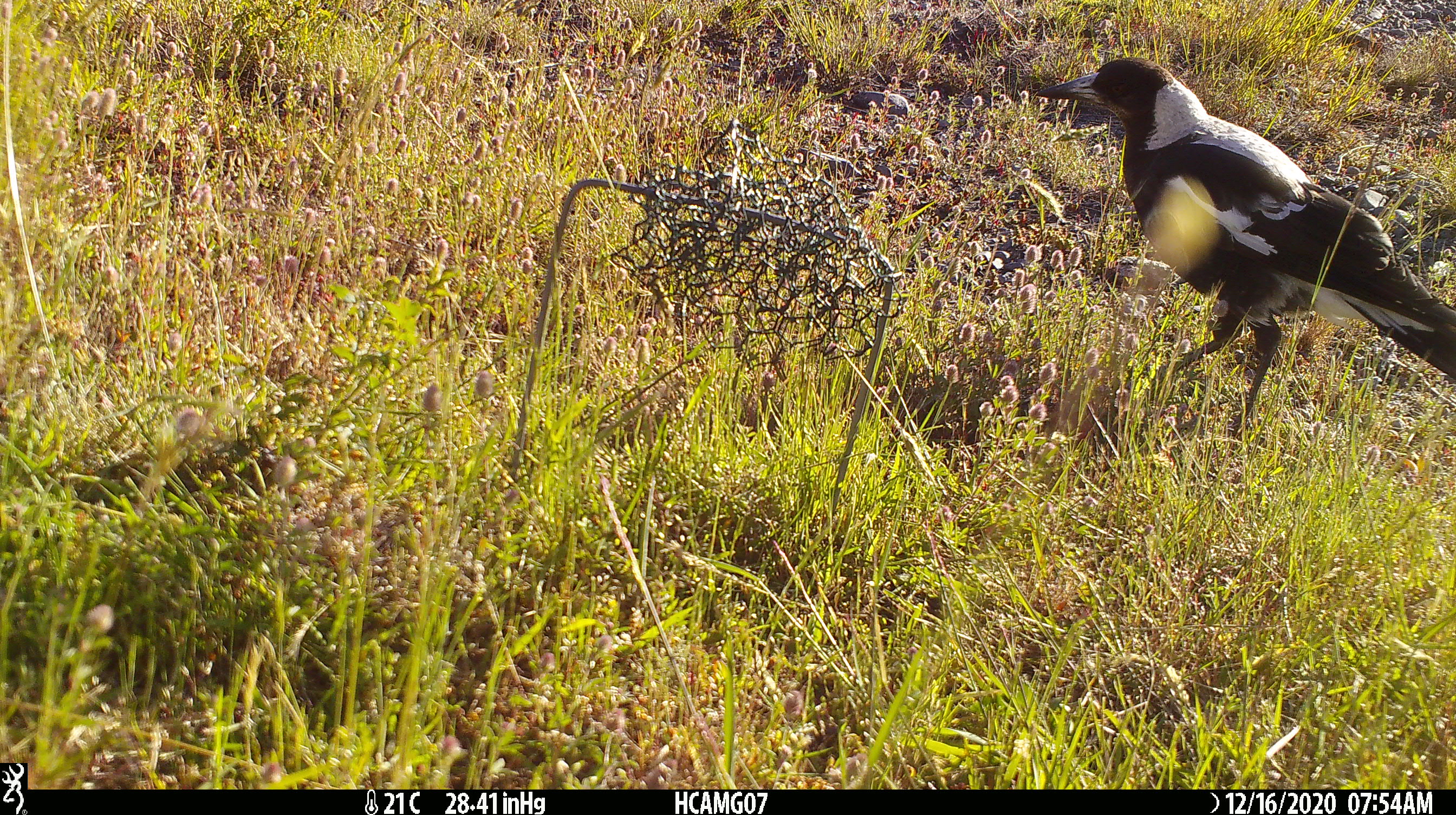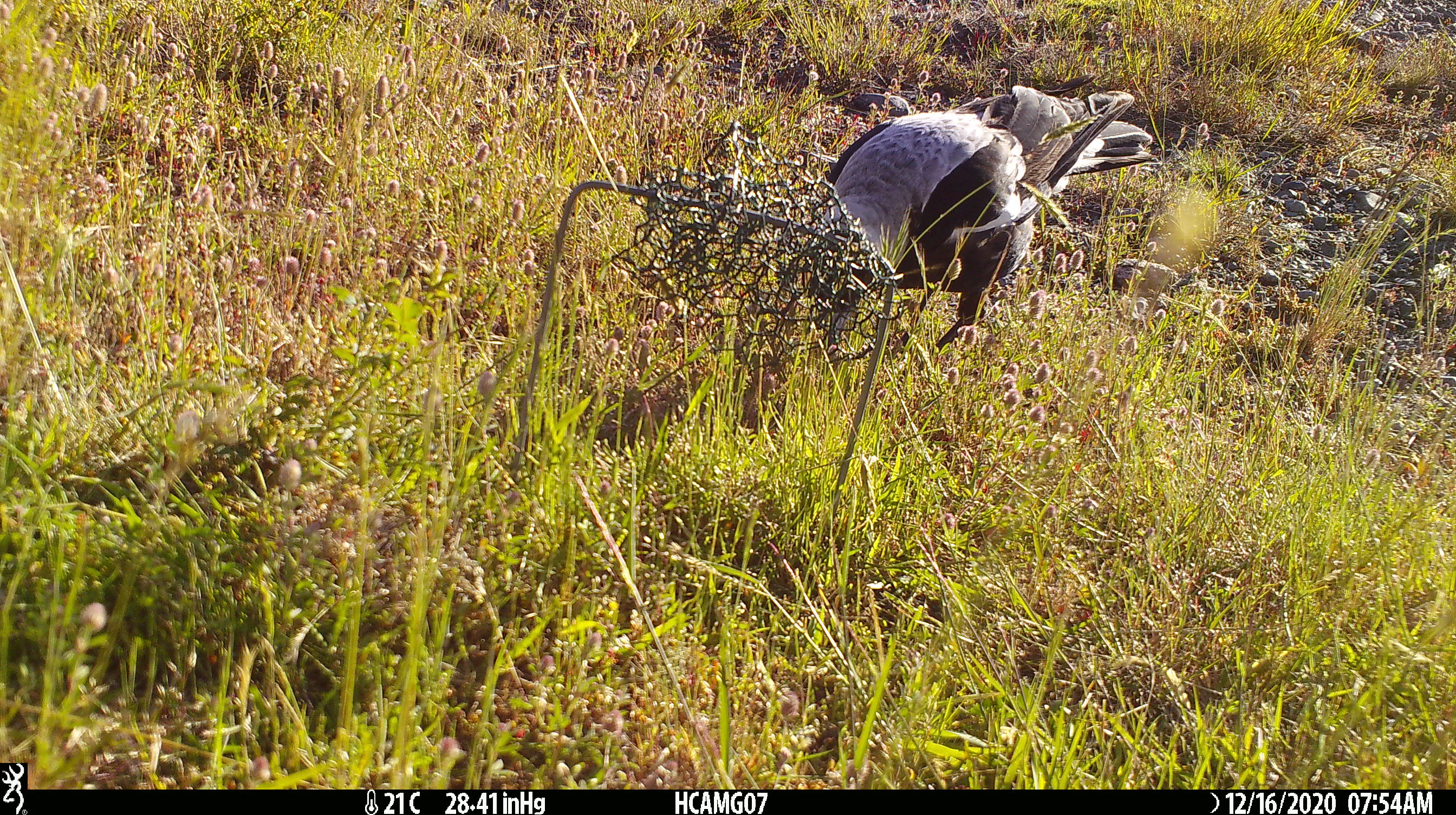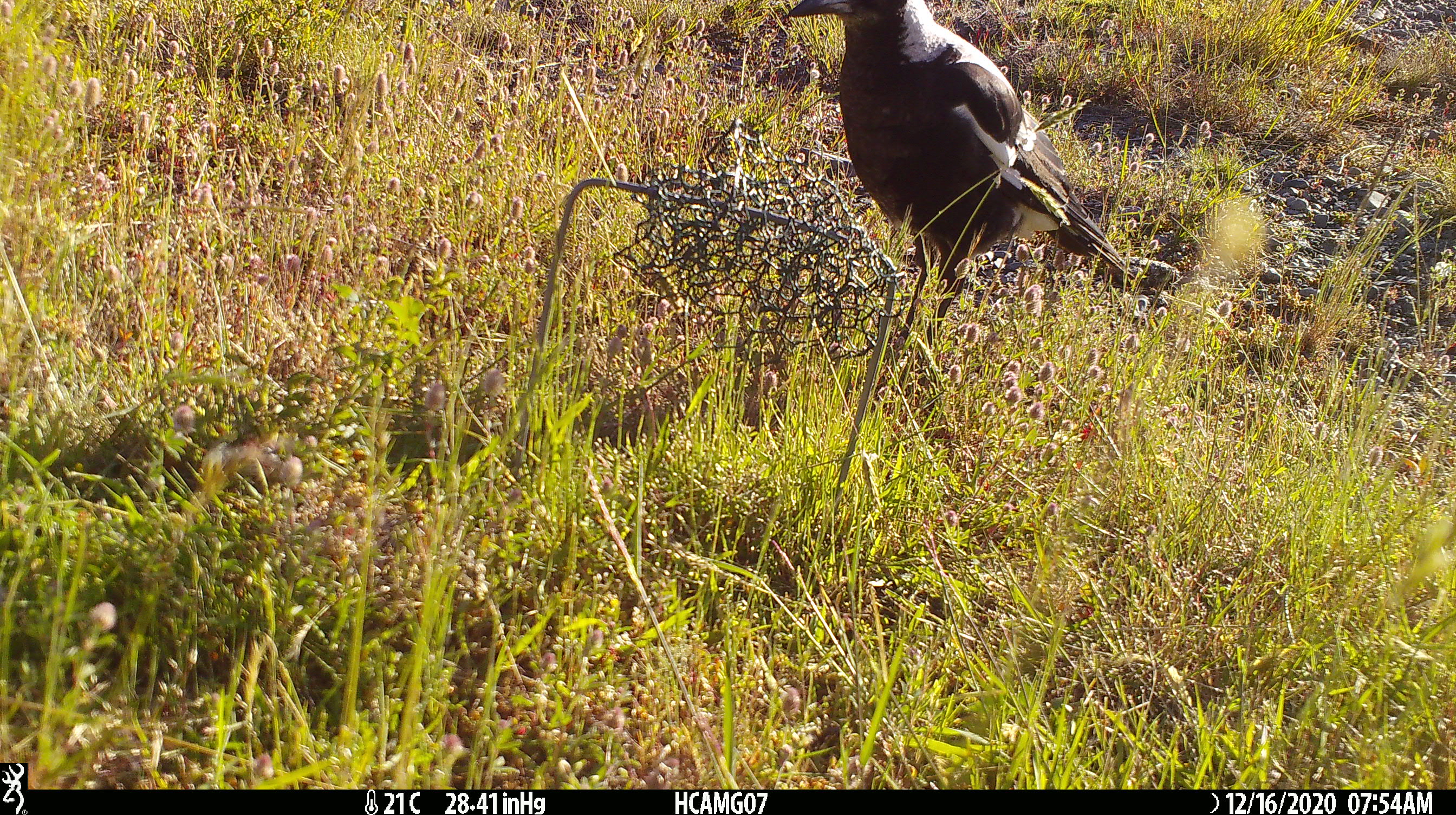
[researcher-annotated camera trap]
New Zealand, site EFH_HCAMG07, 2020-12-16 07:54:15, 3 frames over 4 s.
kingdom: Animalia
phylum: Chordata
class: Aves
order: Passeriformes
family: Artamidae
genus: Gymnorhina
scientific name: Gymnorhina tibicen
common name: australian magpie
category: magpie